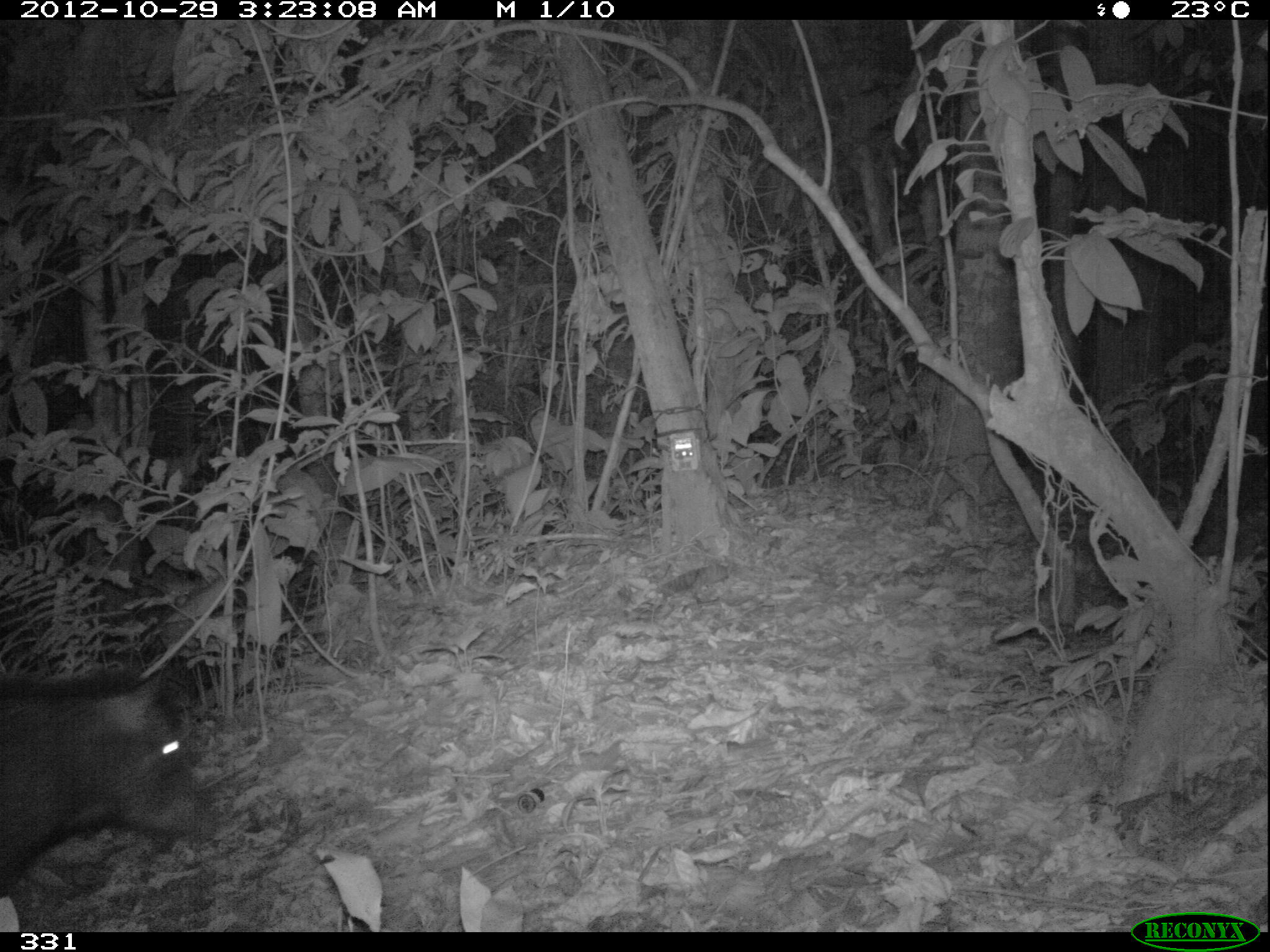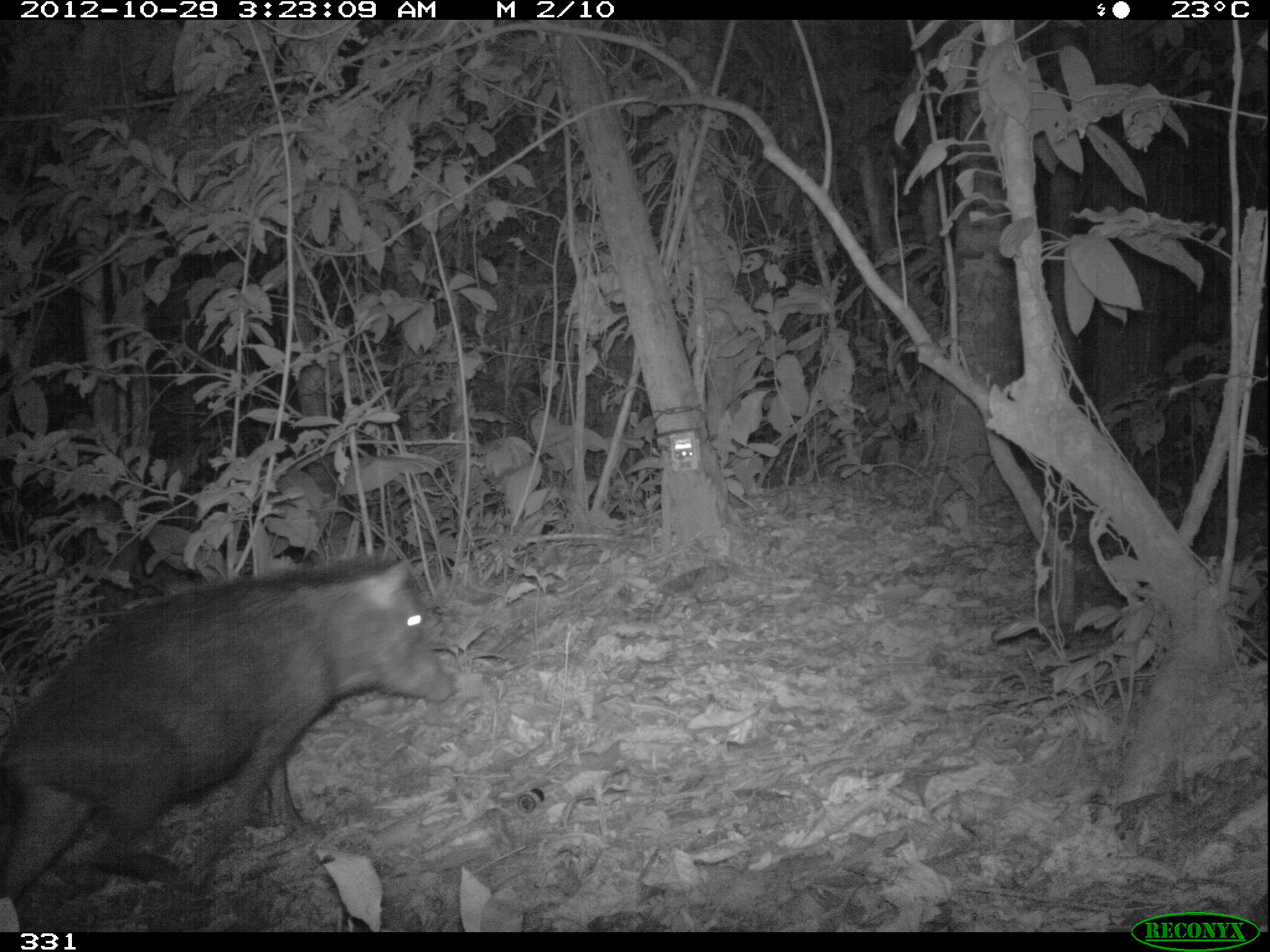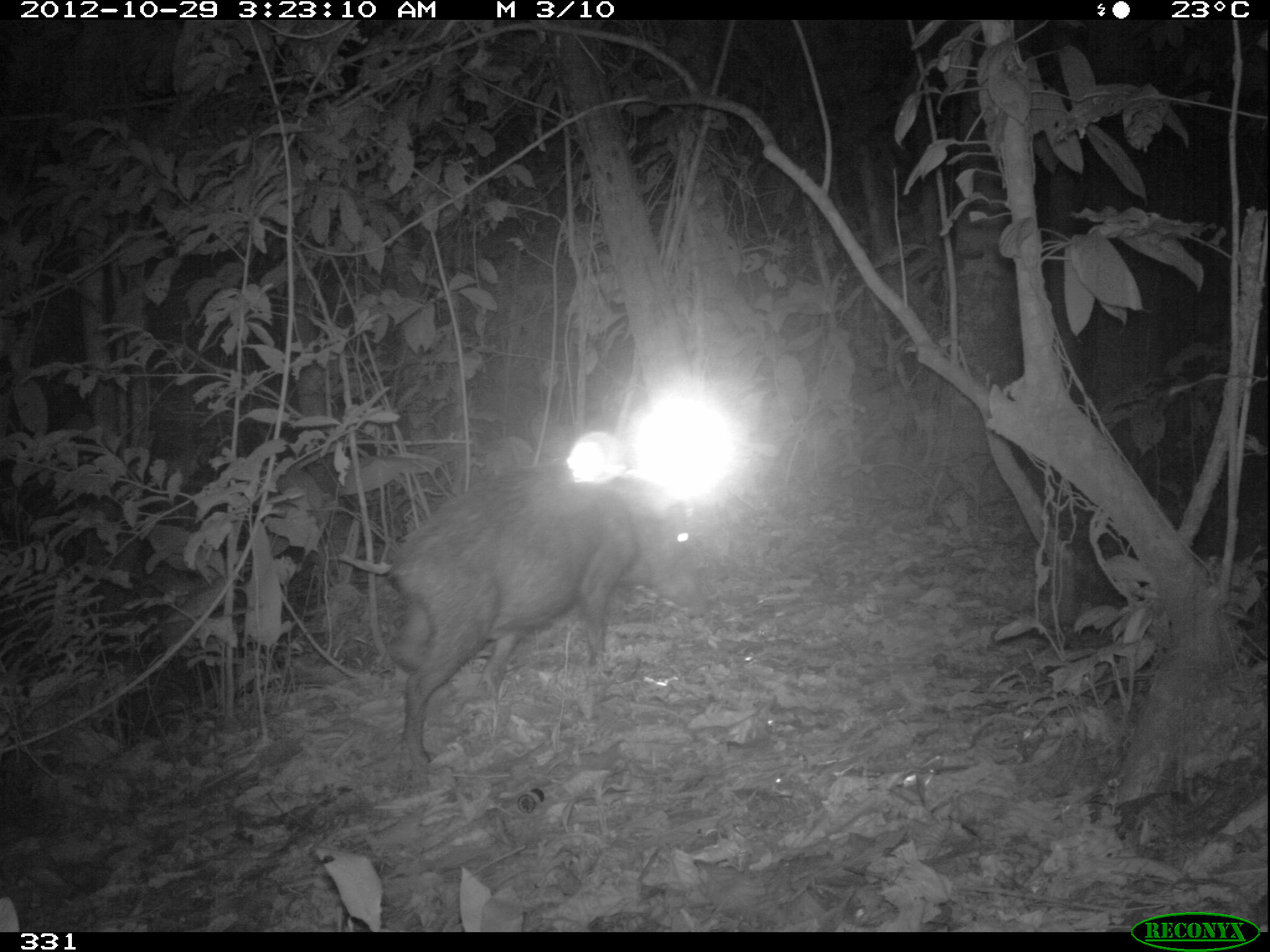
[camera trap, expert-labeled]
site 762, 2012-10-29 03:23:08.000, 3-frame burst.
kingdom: Animalia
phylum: Chordata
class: Mammalia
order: Artiodactyla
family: Tayassuidae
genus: Tayassu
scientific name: Tayassu pecari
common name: white-lipped peccary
Tayassu pecari (white-lipped peccary).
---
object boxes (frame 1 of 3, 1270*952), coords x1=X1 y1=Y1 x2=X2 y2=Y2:
tayassu pecari: x1=0 y1=670 x2=217 y2=897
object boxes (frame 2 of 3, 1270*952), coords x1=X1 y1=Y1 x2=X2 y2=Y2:
tayassu pecari: x1=0 y1=553 x2=454 y2=906